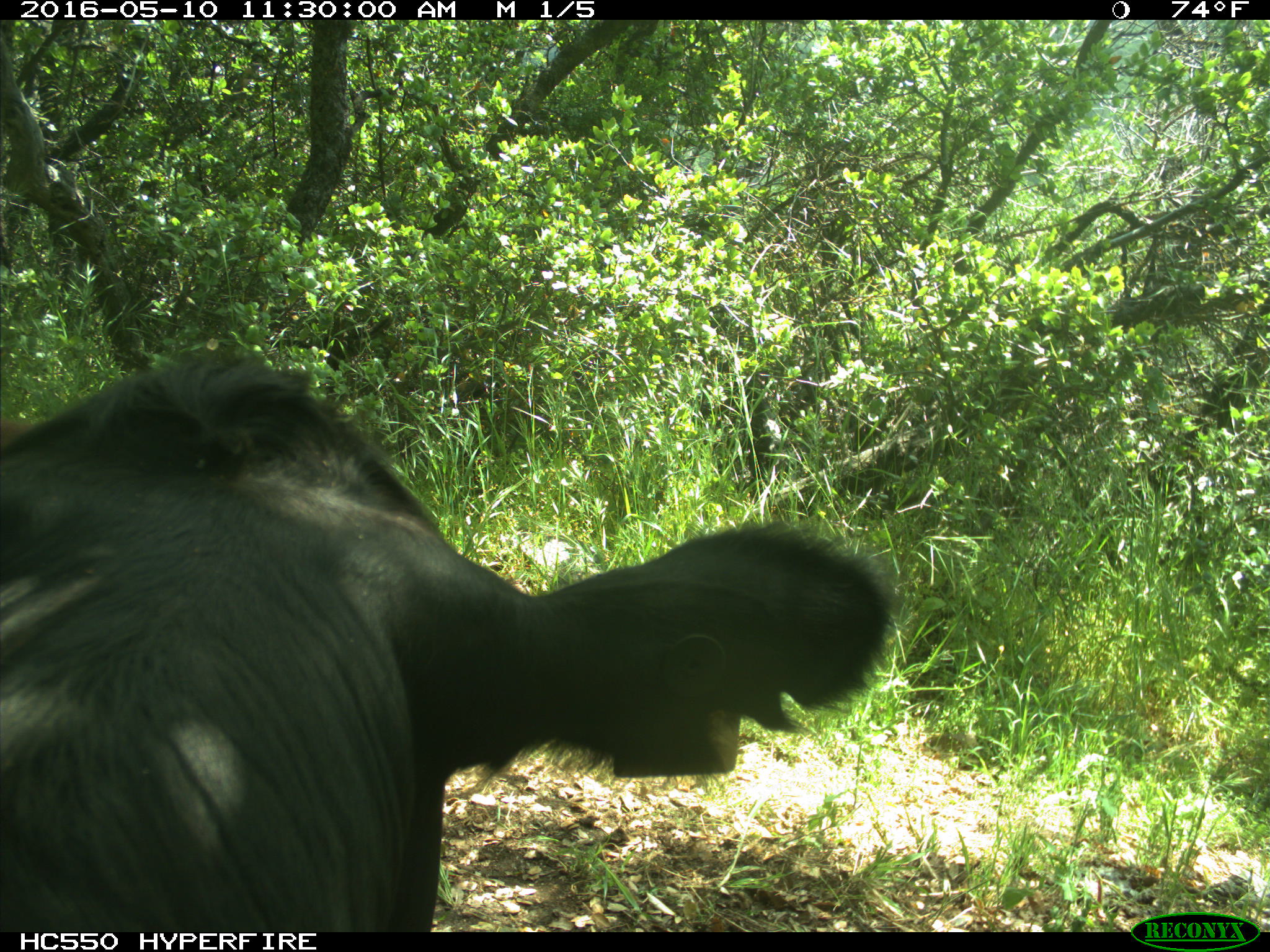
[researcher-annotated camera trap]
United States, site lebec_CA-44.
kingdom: Animalia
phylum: Chordata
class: Mammalia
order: Artiodactyla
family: Bovidae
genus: Bos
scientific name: Bos taurus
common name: domestic cow